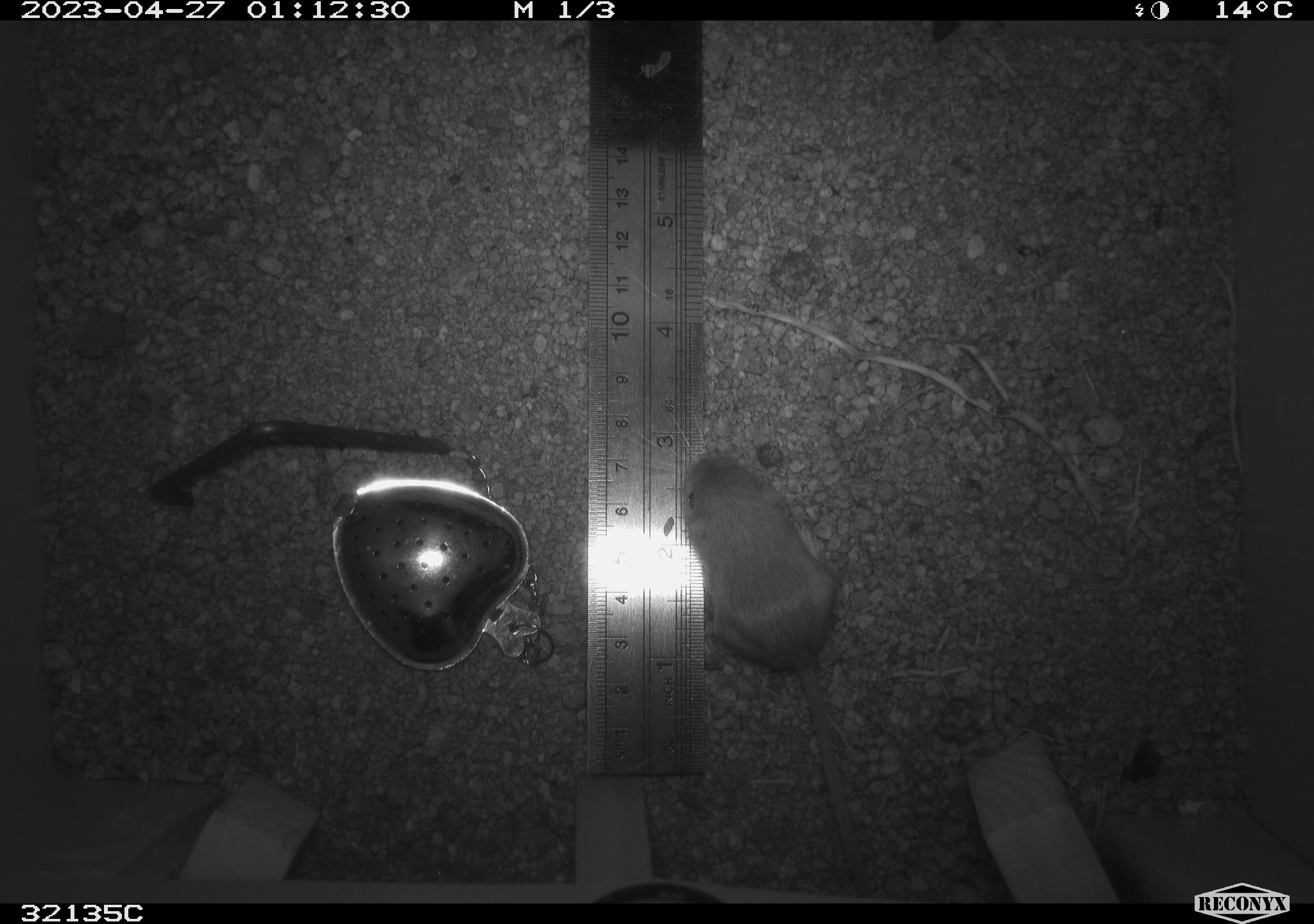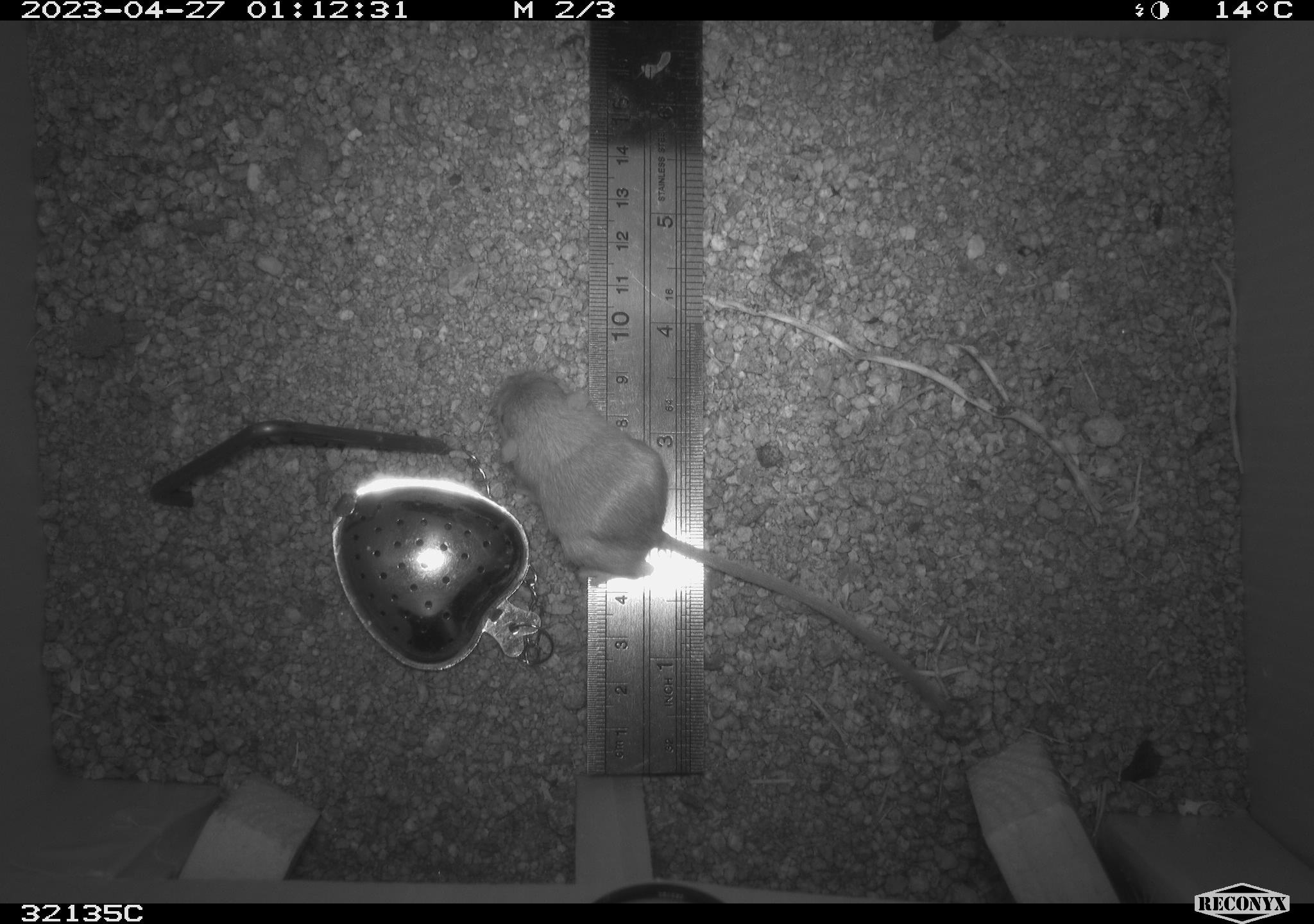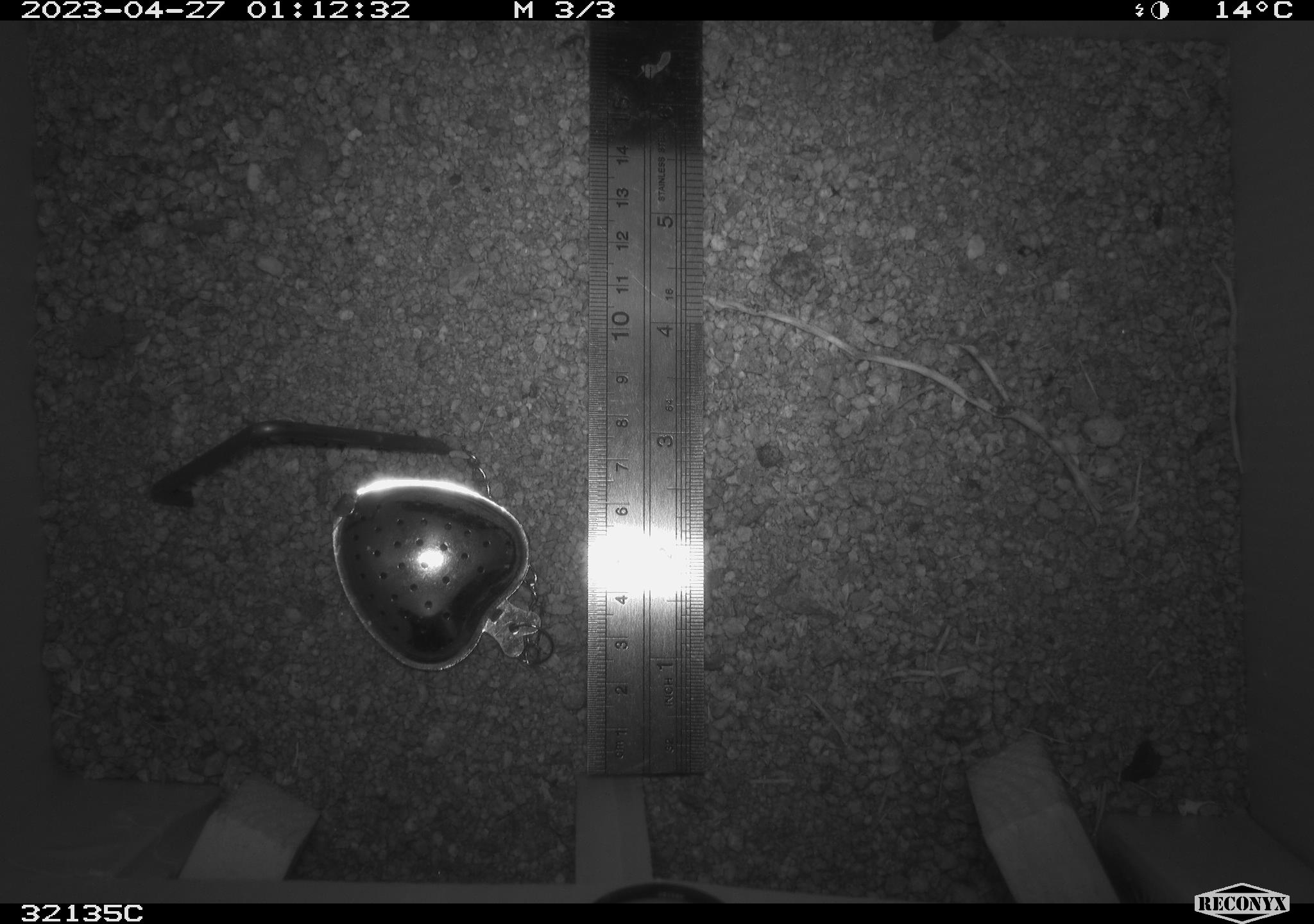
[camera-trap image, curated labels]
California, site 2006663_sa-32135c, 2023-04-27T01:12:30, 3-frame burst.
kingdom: Animalia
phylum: Chordata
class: Mammalia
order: Rodentia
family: Heteromyidae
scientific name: Heteromyidae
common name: kangaroo rats and pocket mice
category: heteromyidae family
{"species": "heteromyidae family (kangaroo rats and pocket mice) (Heteromyidae)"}